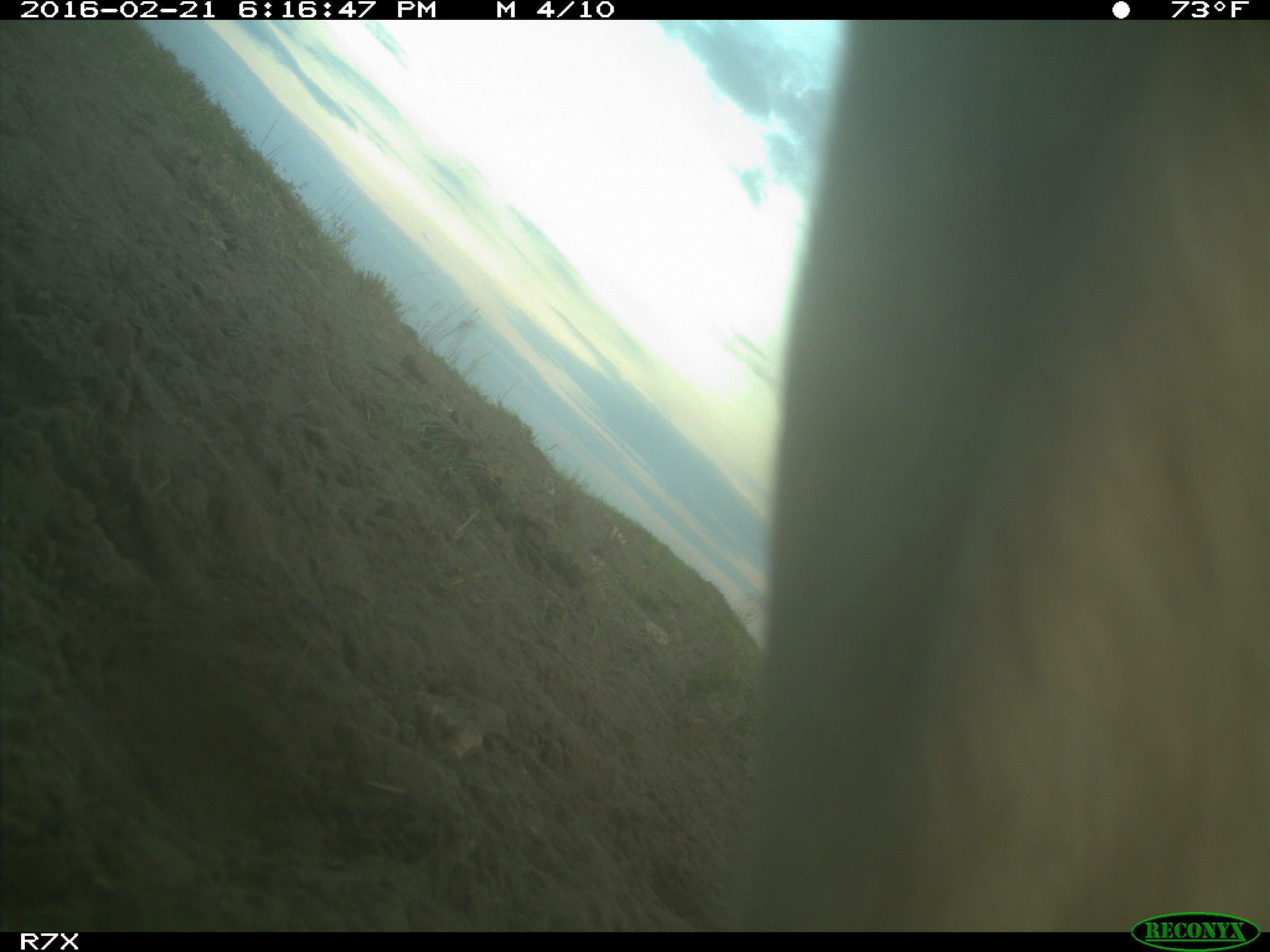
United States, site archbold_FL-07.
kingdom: Animalia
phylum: Chordata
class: Mammalia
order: Artiodactyla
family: Bovidae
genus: Bos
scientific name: Bos taurus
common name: domestic cow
Bos taurus (domestic cow).